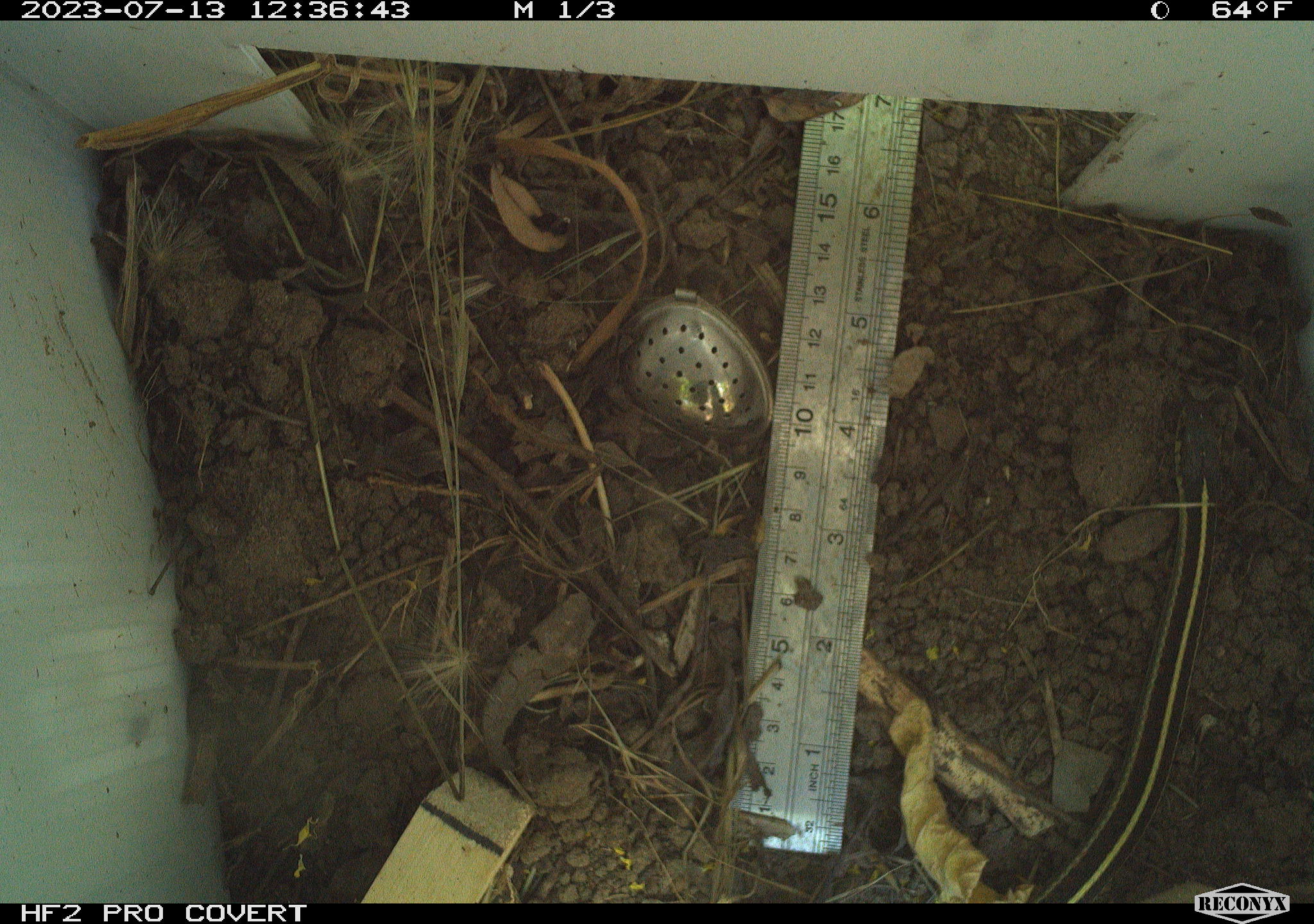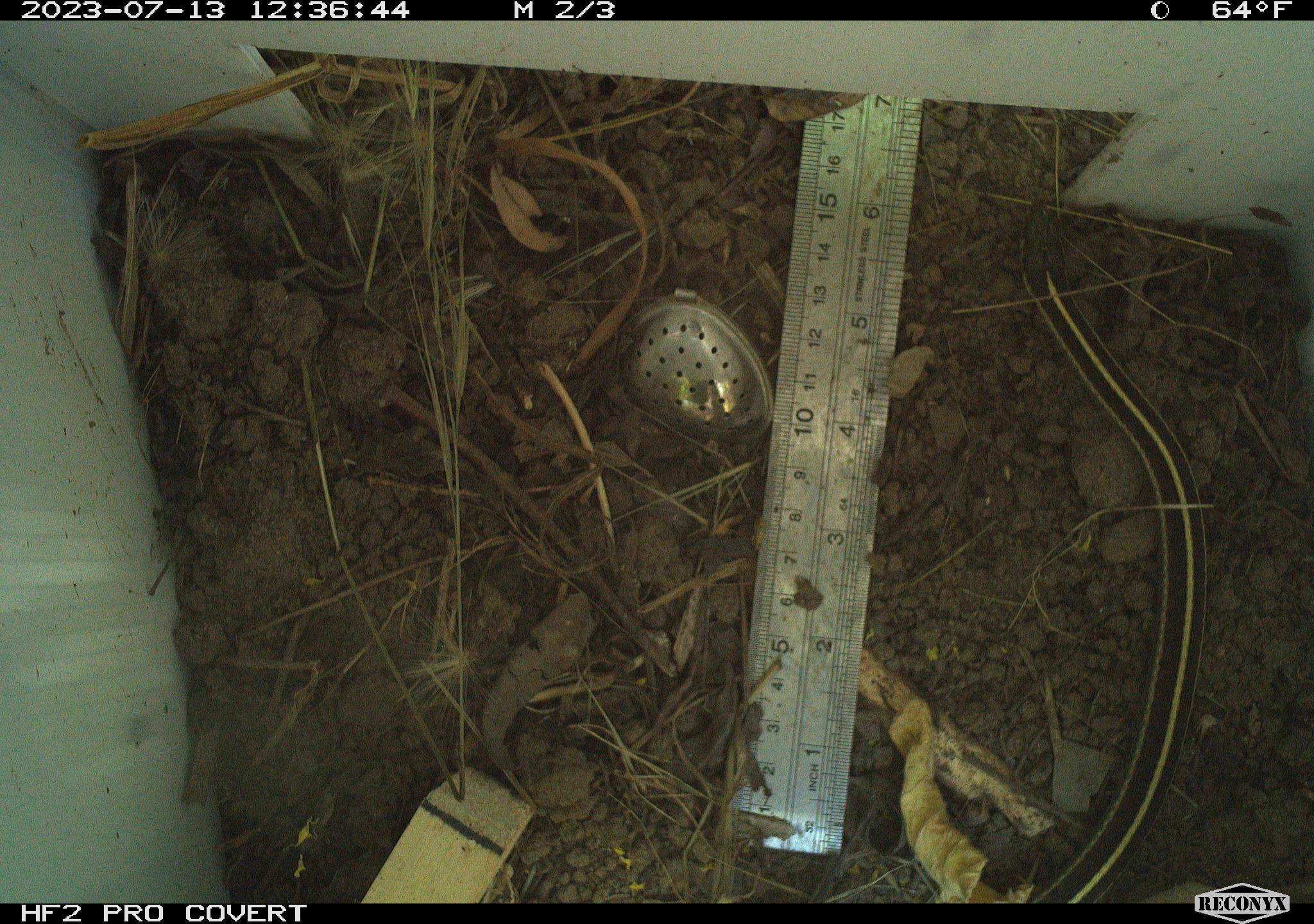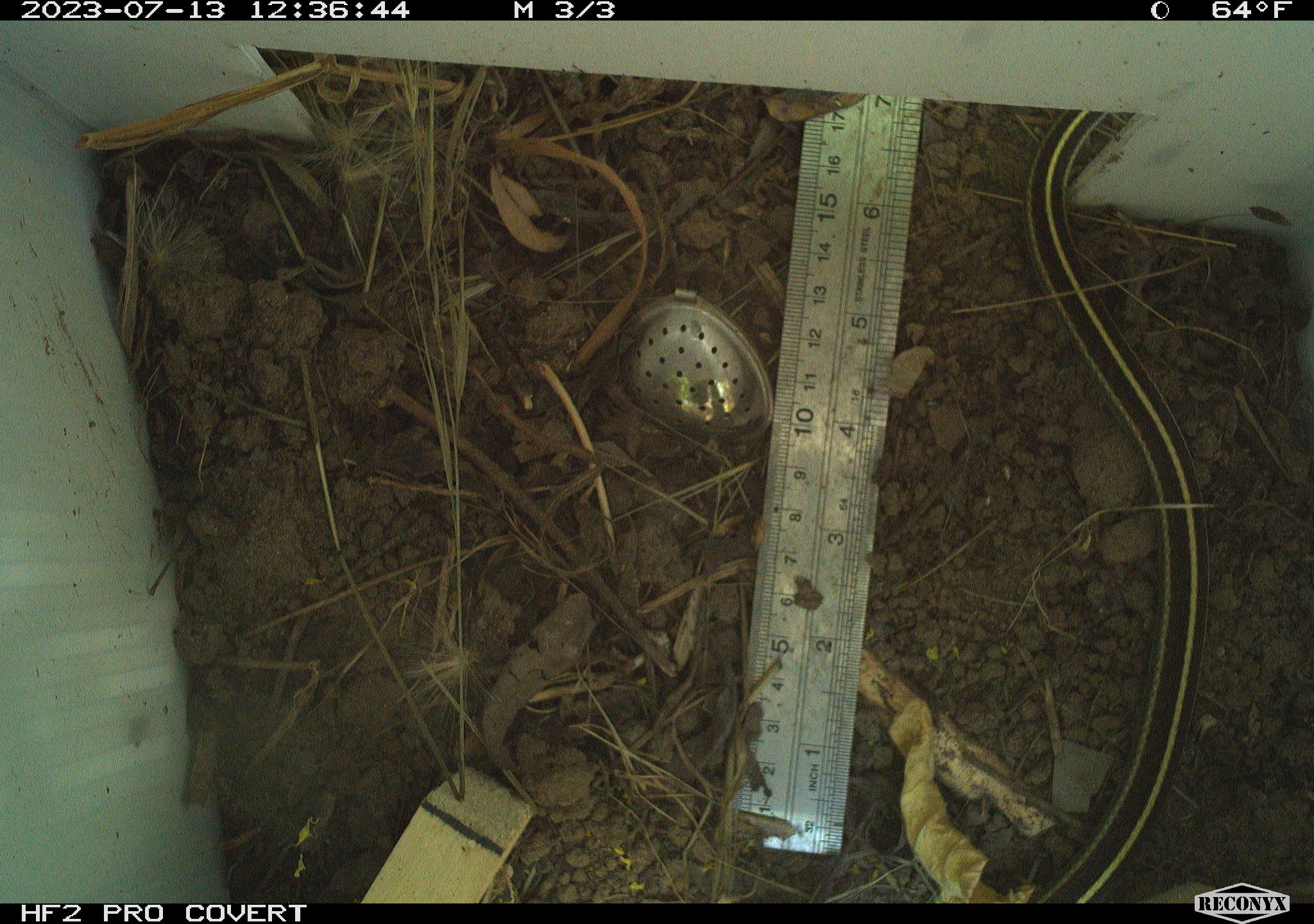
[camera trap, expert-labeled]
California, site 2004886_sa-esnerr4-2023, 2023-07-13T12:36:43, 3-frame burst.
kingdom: Animalia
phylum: Chordata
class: Reptilia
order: Squamata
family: Colubridae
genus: Thamnophis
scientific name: Thamnophis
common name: american gartersnakes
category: thamnophis species